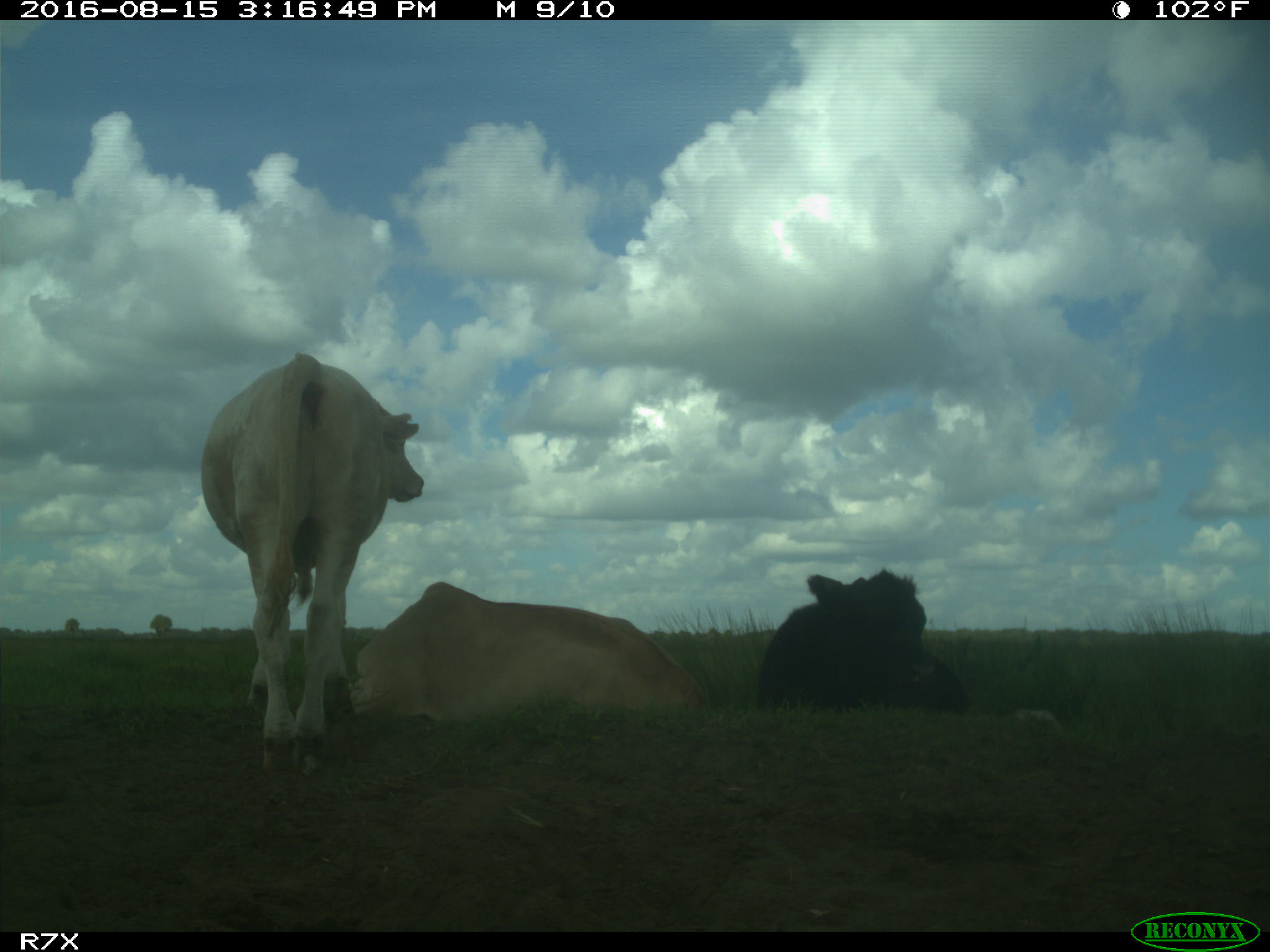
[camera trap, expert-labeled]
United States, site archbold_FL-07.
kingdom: Animalia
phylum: Chordata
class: Mammalia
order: Artiodactyla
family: Bovidae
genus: Bos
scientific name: Bos taurus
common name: domestic cow